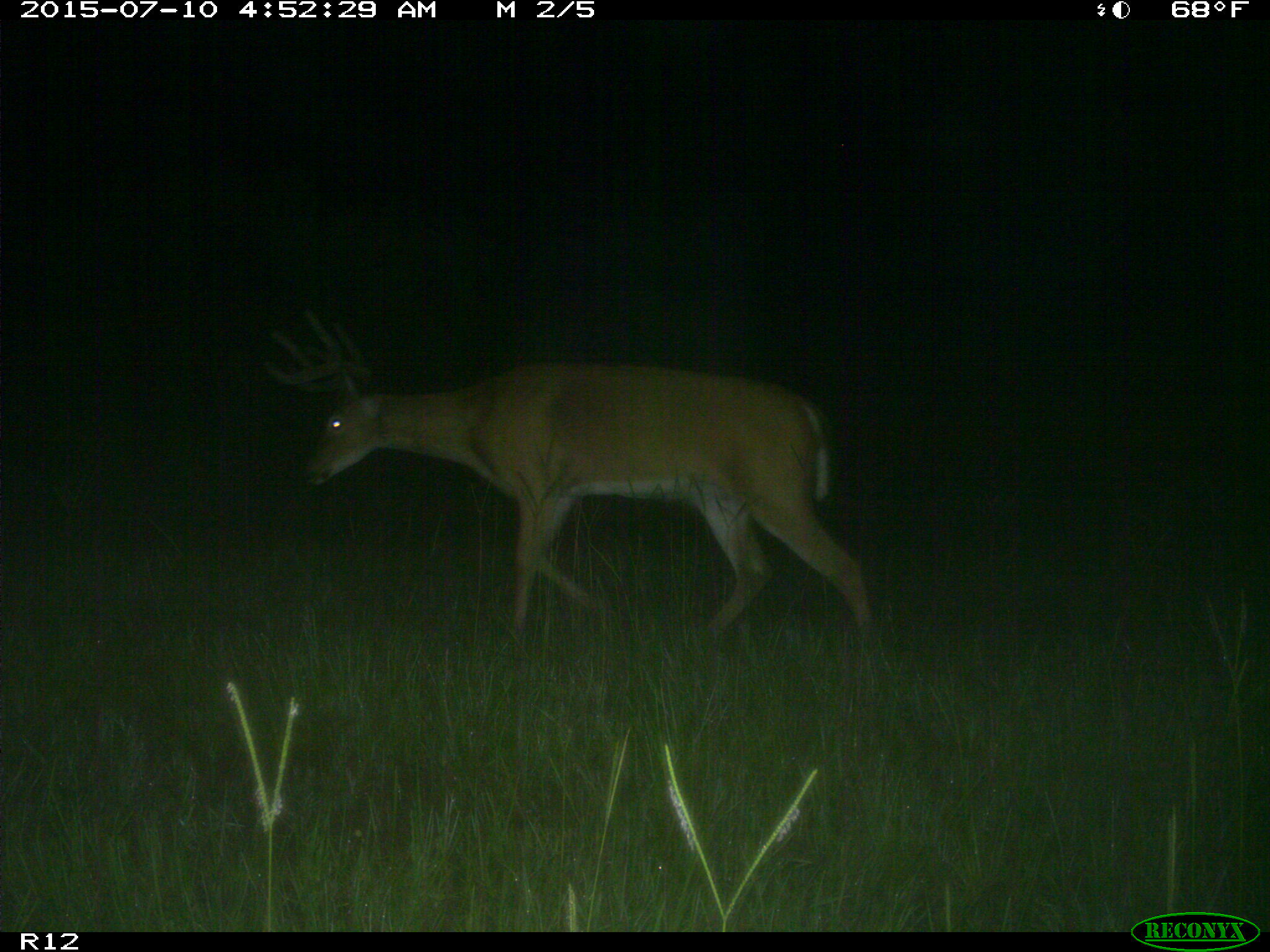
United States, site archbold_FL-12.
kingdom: Animalia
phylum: Chordata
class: Mammalia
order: Artiodactyla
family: Cervidae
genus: Odocoileus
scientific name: Odocoileus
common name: deer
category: unidentified deer